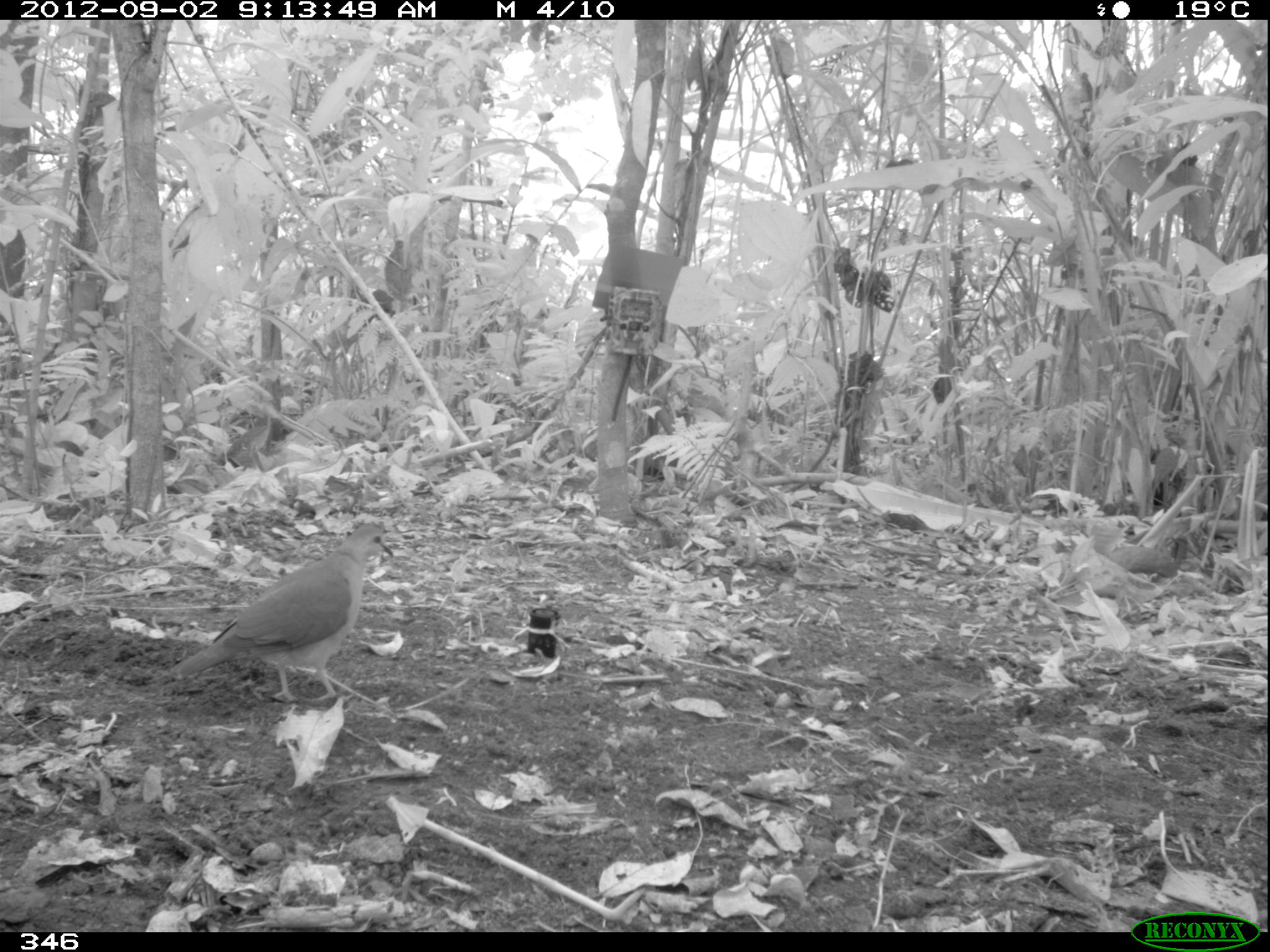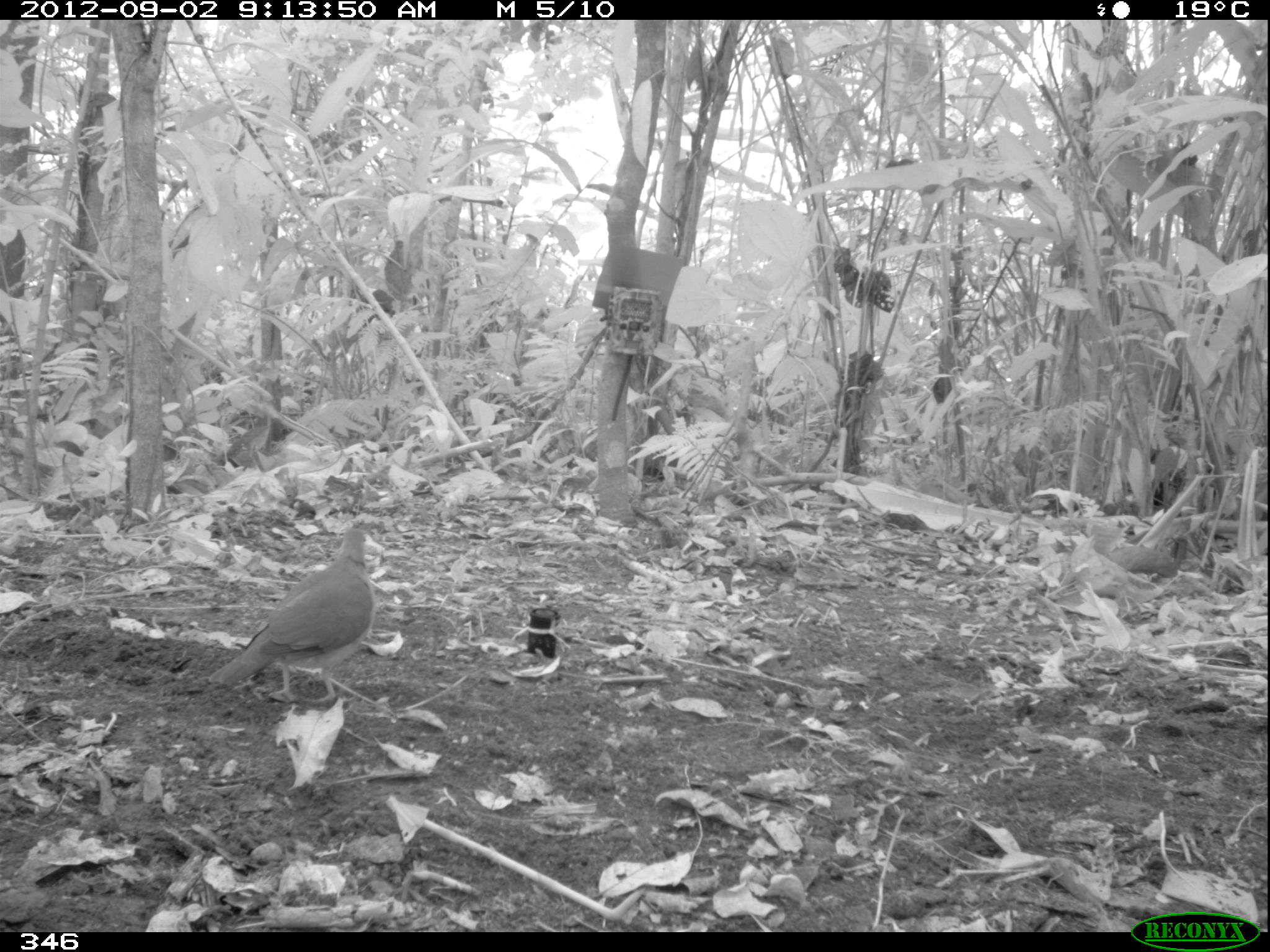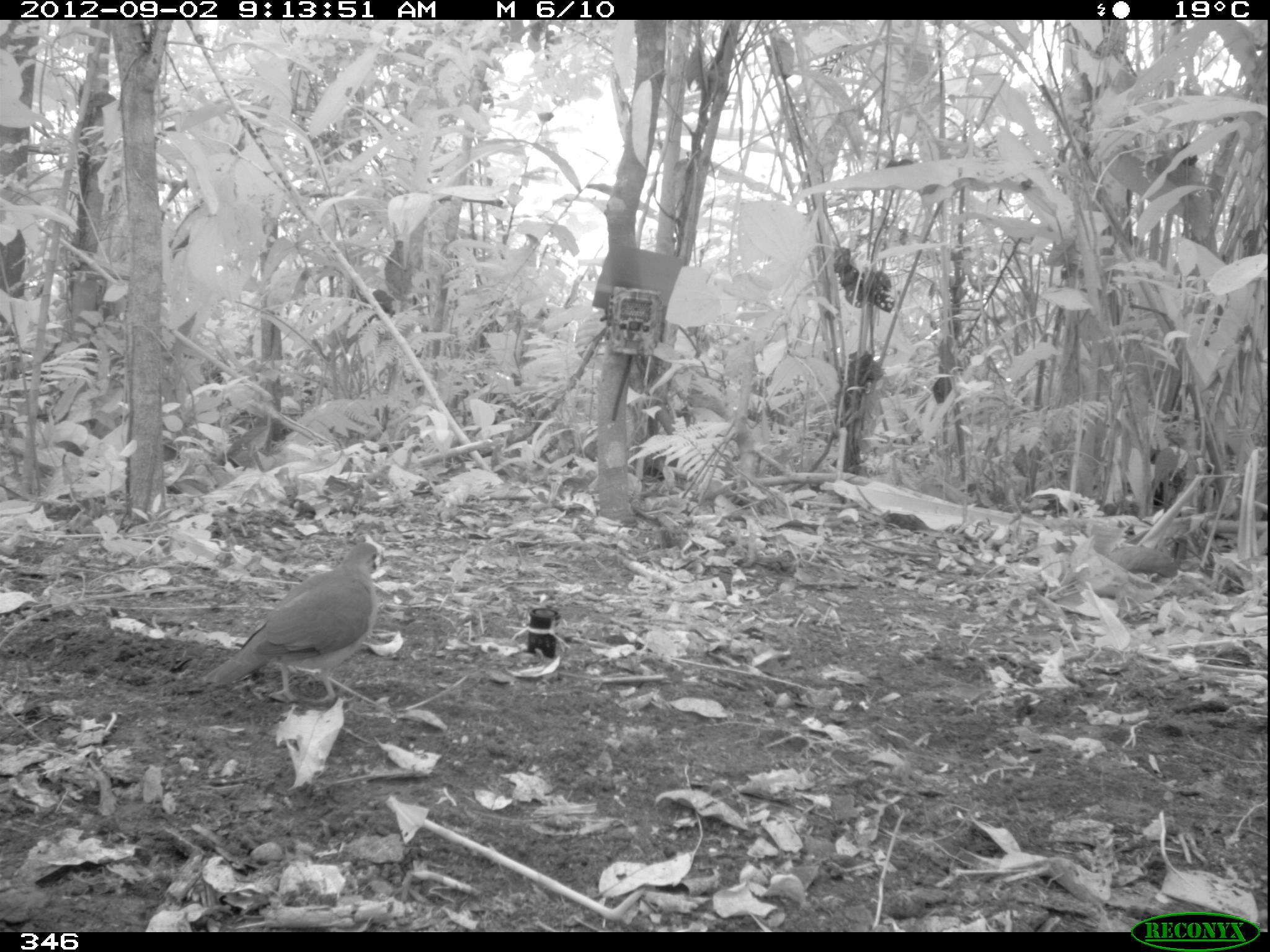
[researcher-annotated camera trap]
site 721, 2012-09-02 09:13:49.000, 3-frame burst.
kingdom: Animalia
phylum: Chordata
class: Aves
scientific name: Aves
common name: bird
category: unknown bird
Unknown bird (bird) (Aves).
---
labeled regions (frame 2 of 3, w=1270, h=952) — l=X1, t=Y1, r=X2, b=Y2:
unknown bird: l=207, t=526, r=379, b=705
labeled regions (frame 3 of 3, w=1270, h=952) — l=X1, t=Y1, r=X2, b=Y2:
unknown bird: l=204, t=541, r=382, b=703